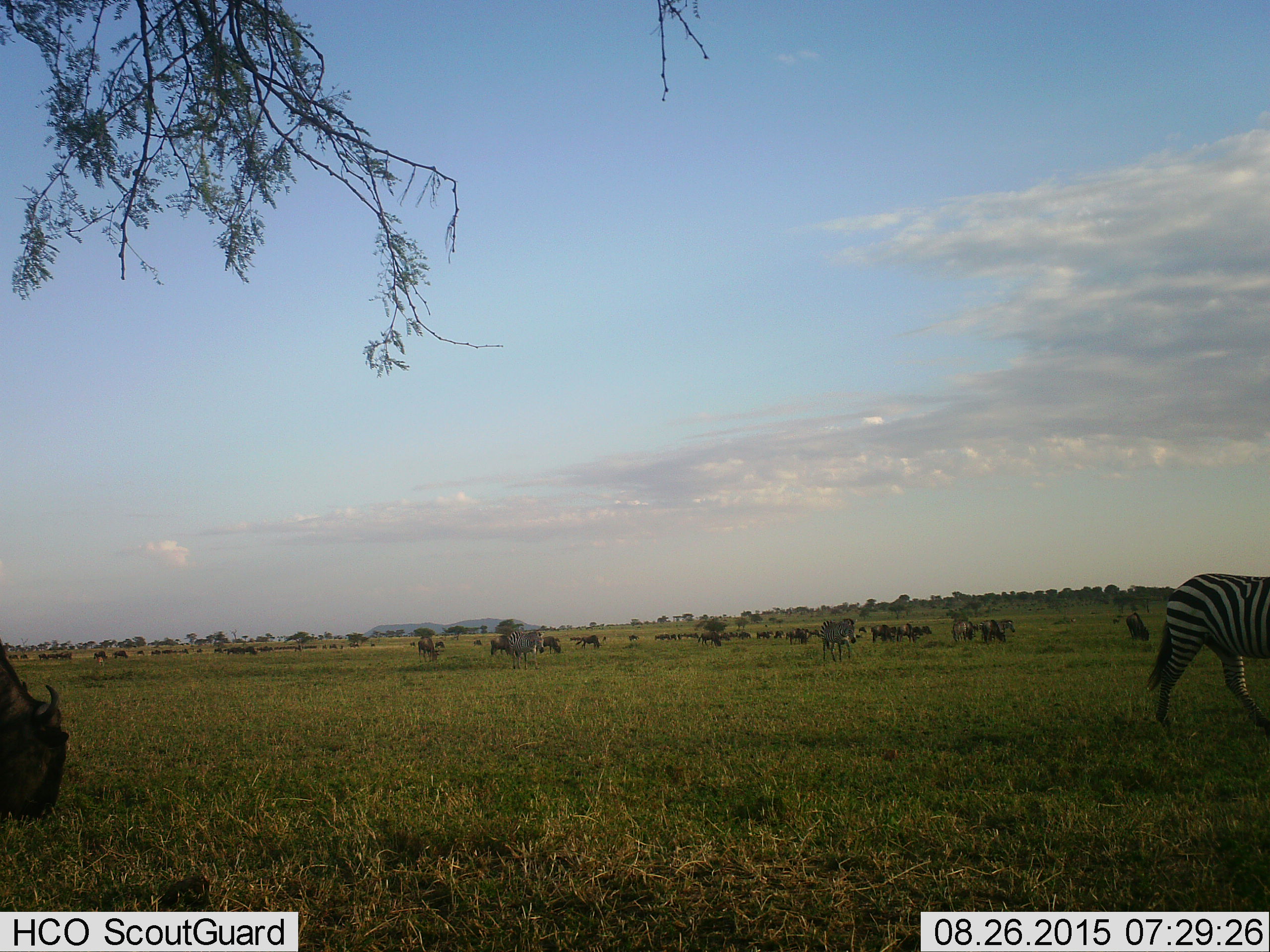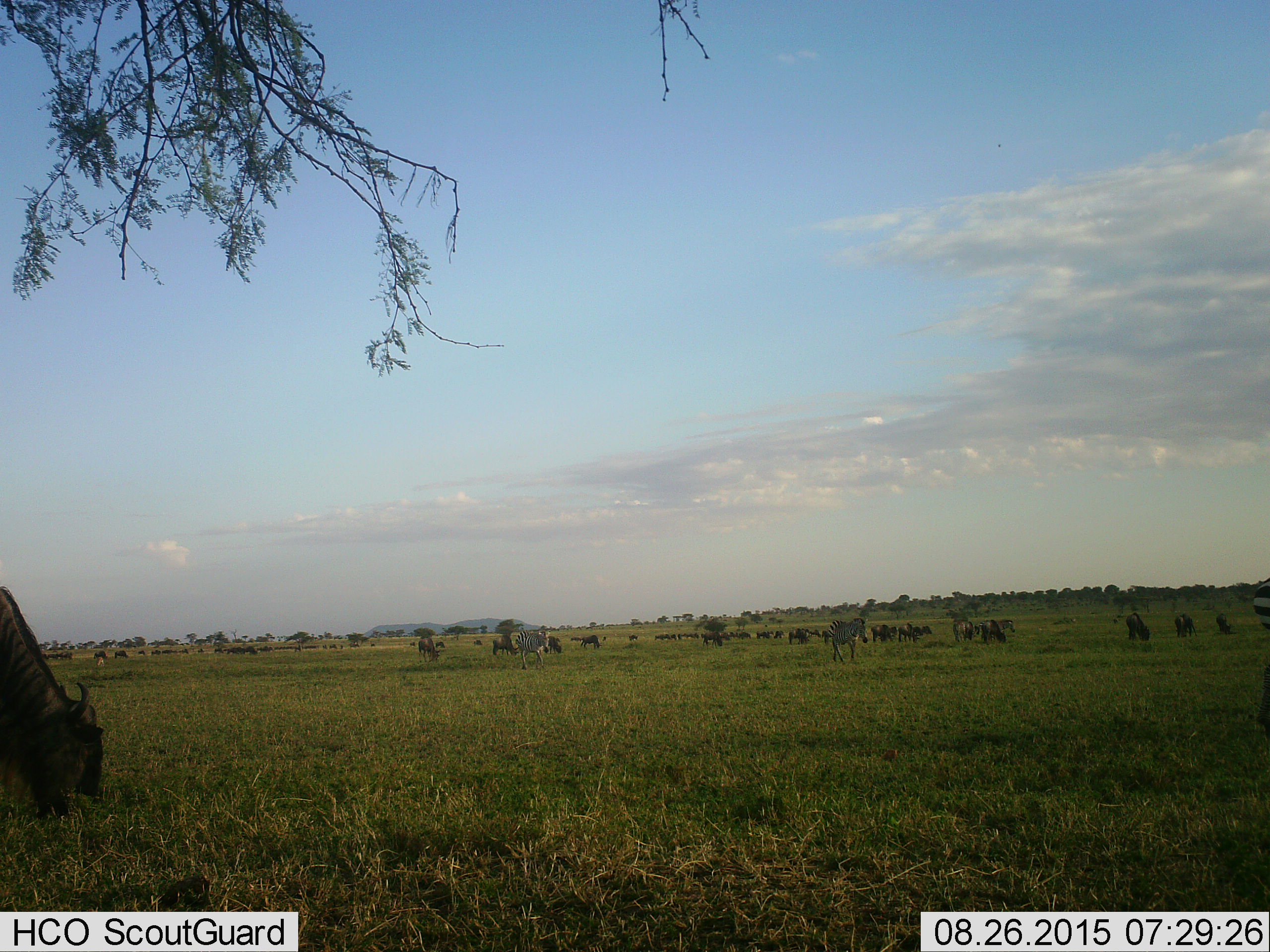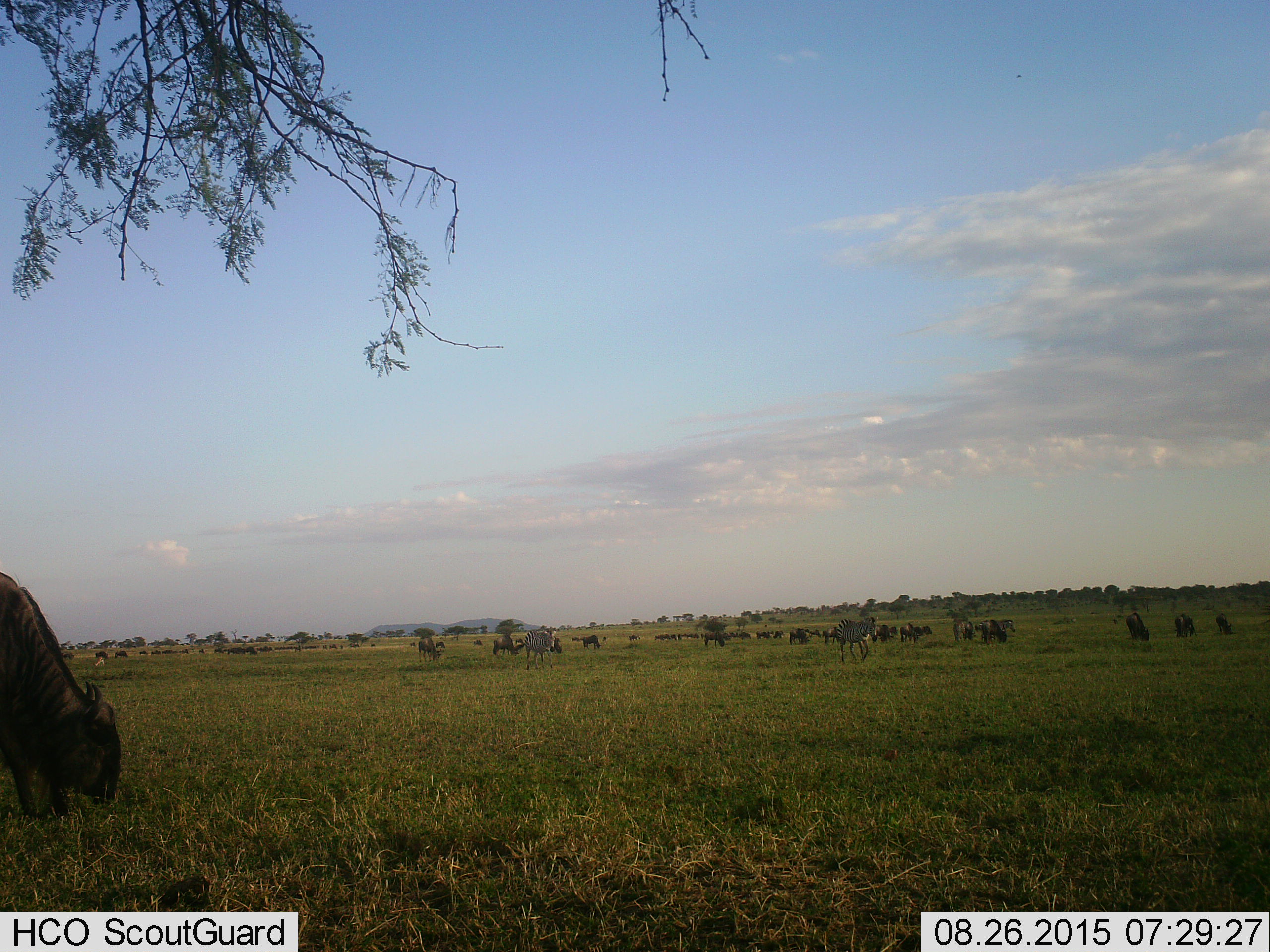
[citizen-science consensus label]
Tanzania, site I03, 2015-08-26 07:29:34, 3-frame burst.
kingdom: Animalia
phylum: Chordata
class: Mammalia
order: Artiodactyla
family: Bovidae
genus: Connochaetes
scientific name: Connochaetes taurinus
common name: blue wildebeest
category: wildebeest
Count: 11-50.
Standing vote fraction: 56%.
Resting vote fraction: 0%.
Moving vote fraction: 89%.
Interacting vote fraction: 0%.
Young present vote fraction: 11%.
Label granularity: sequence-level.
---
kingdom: Animalia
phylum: Chordata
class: Mammalia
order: Perissodactyla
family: Equidae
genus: Equus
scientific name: Equus quagga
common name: plains zebra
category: zebra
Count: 3.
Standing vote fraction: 50%.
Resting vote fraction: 0%.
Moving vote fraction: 70%.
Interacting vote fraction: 0%.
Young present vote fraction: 0%.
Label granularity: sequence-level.